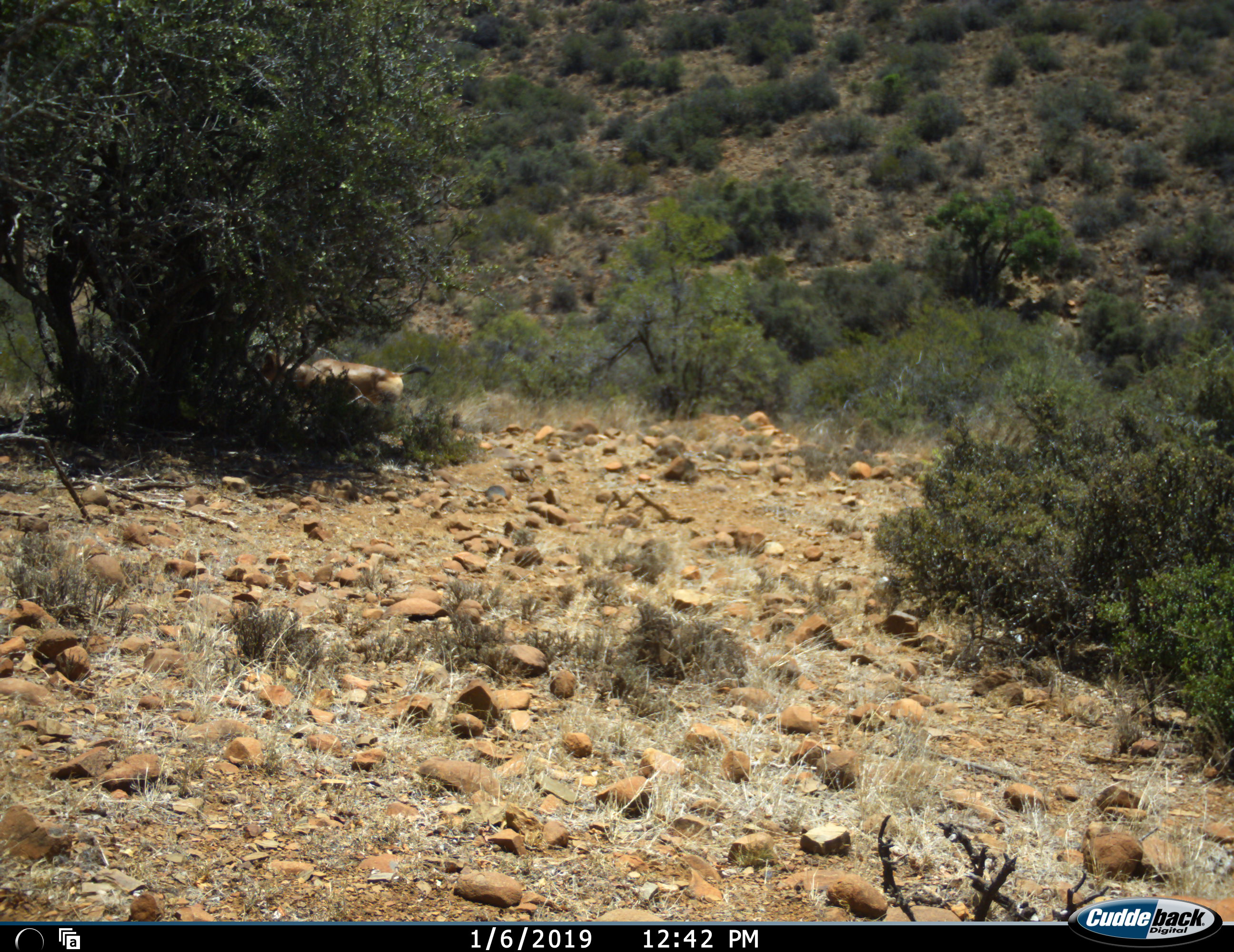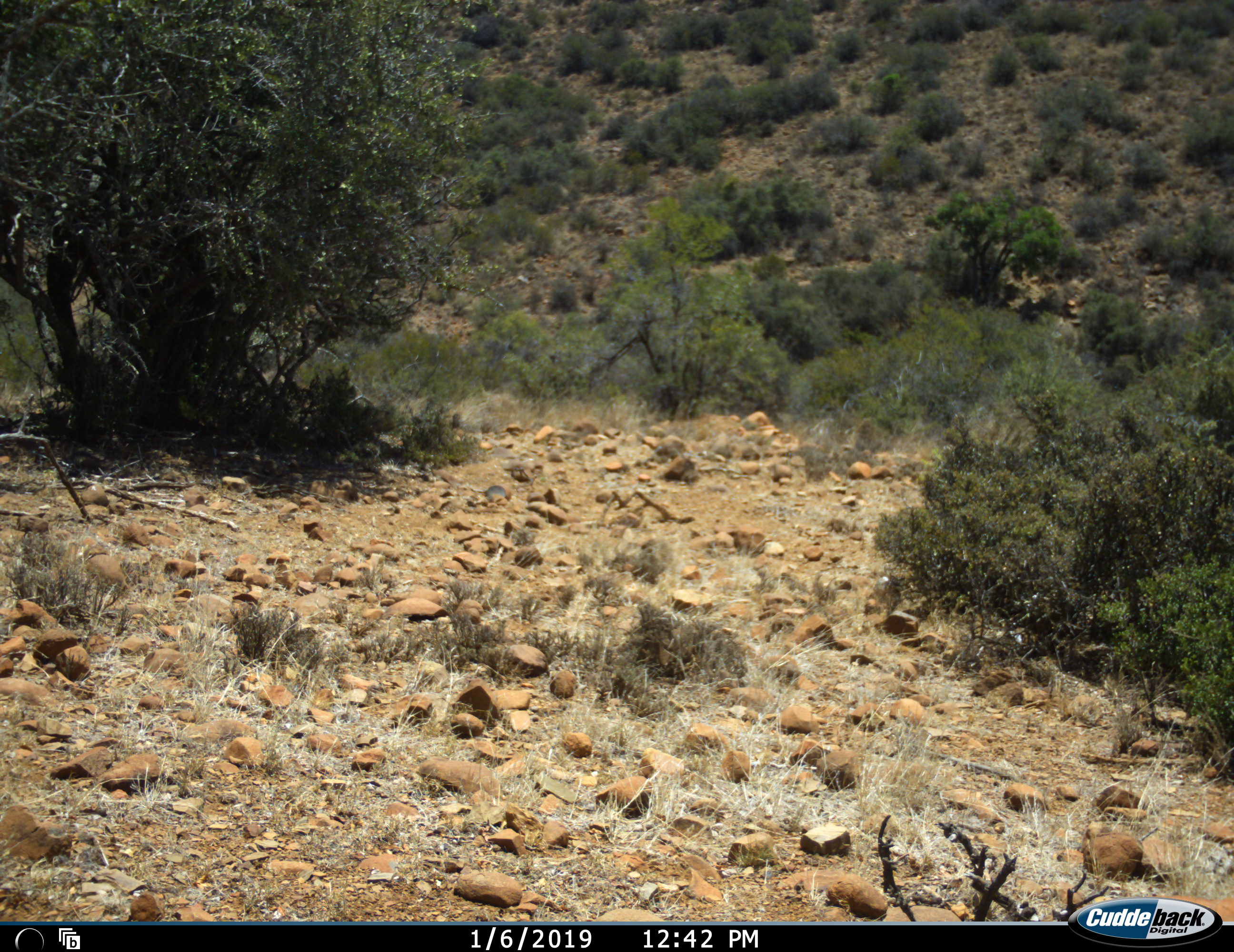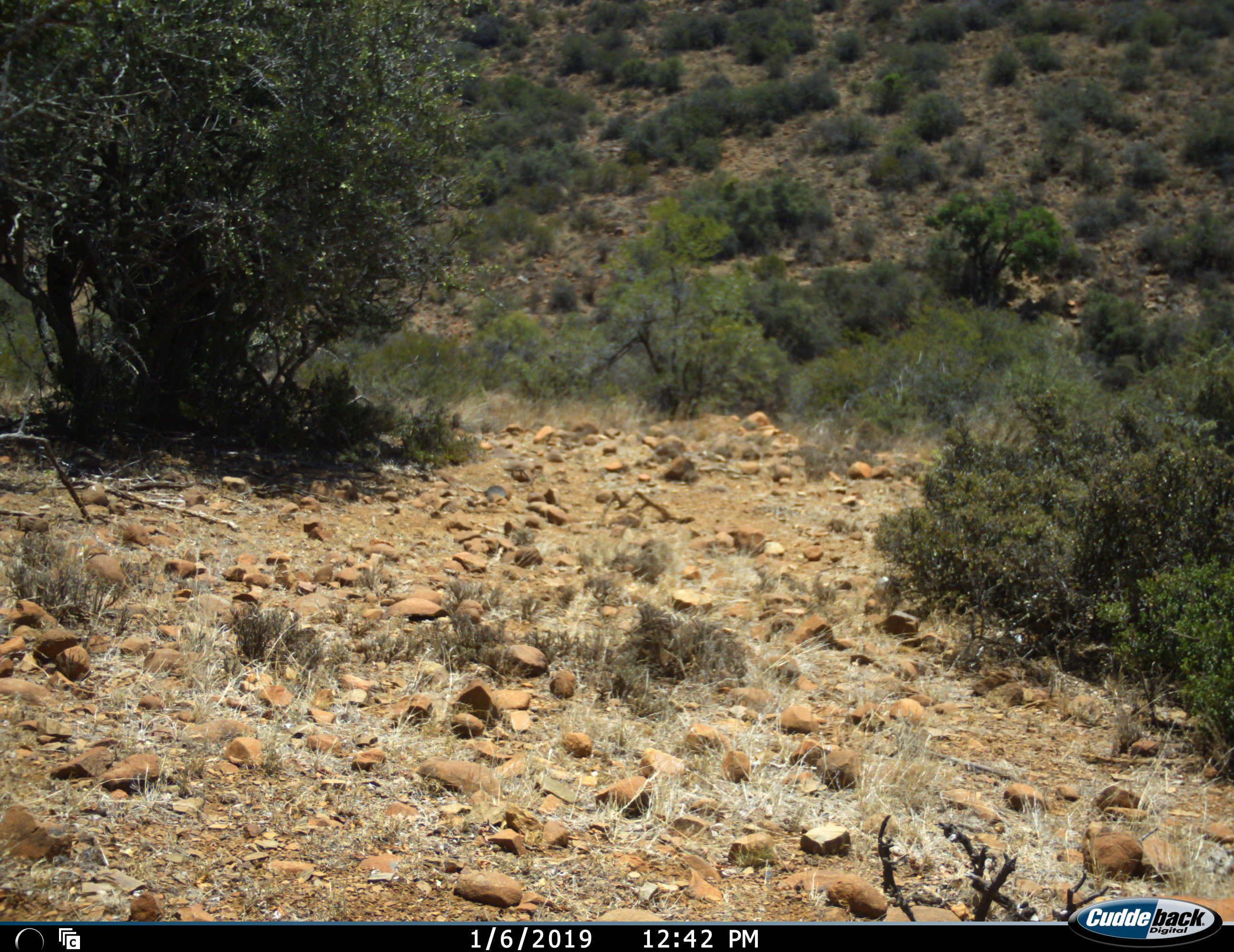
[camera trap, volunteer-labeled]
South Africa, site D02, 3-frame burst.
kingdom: Animalia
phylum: Chordata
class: Mammalia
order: Artiodactyla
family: Bovidae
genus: Alcelaphus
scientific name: Alcelaphus buselaphus caama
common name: red hartebeest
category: hartebeestred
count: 1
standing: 0%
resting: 0%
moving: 100%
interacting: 0%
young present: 0%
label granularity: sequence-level